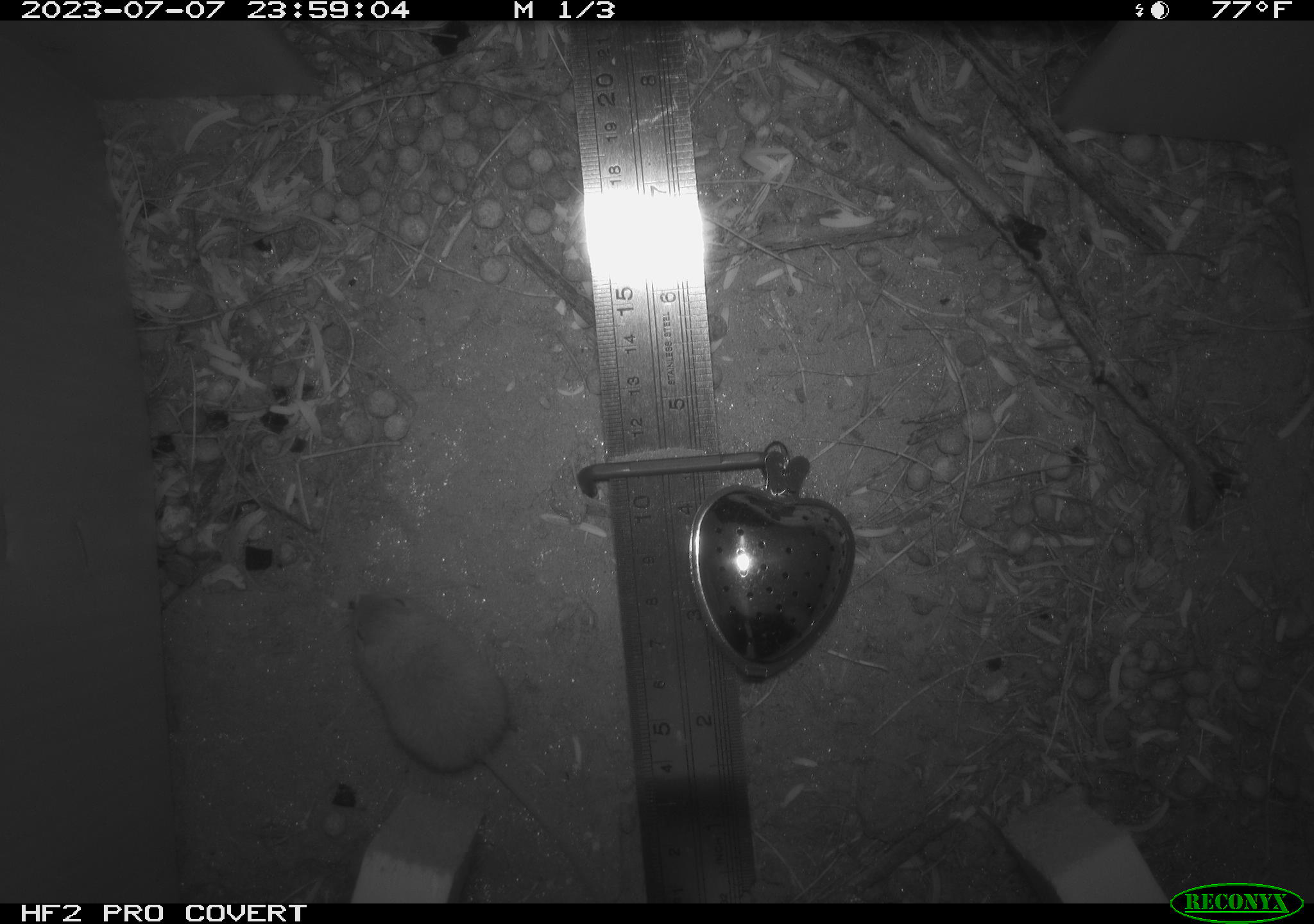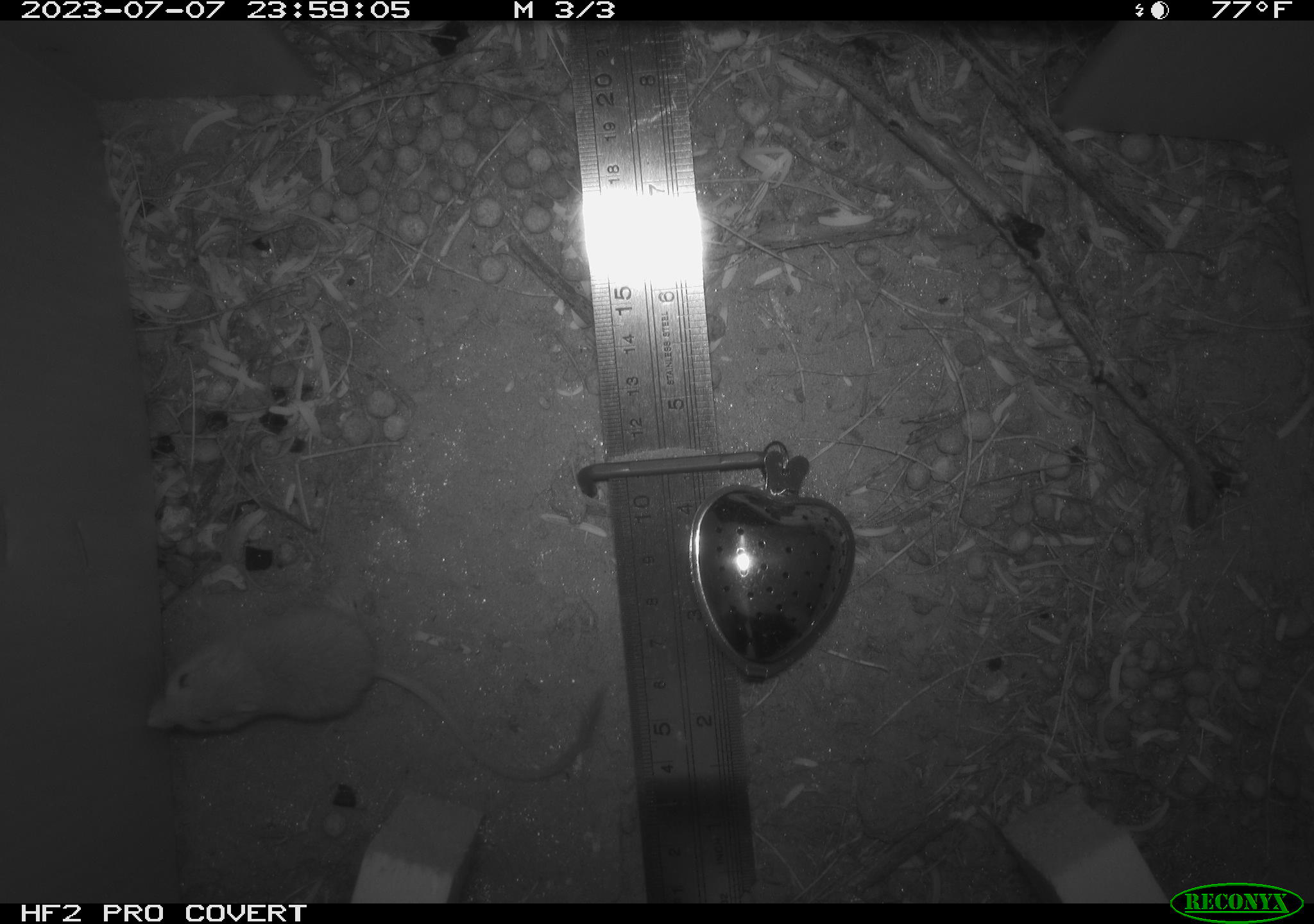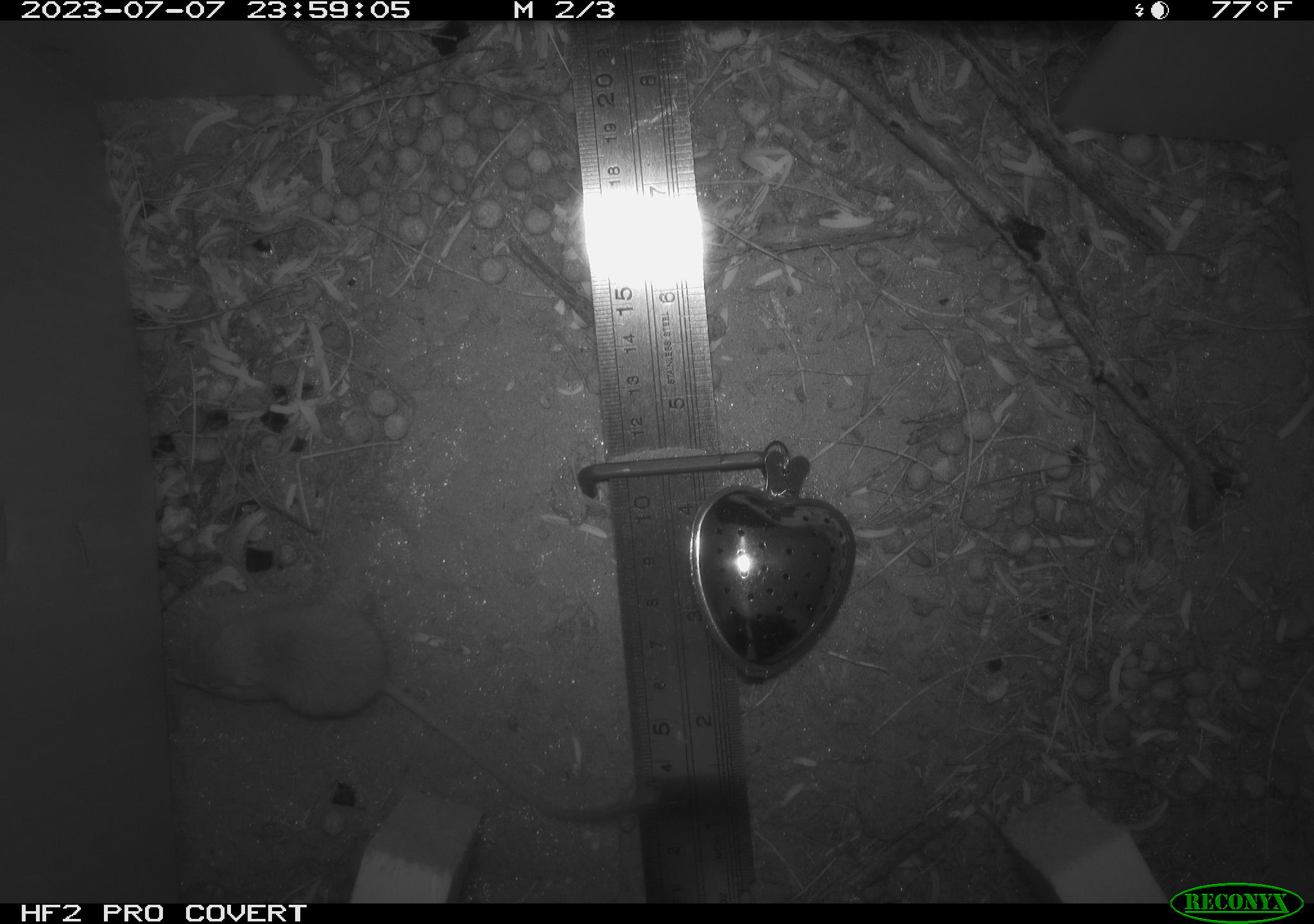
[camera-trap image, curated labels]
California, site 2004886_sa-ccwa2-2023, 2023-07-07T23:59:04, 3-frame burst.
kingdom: Animalia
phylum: Chordata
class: Mammalia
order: Rodentia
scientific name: Rodentia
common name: rodent